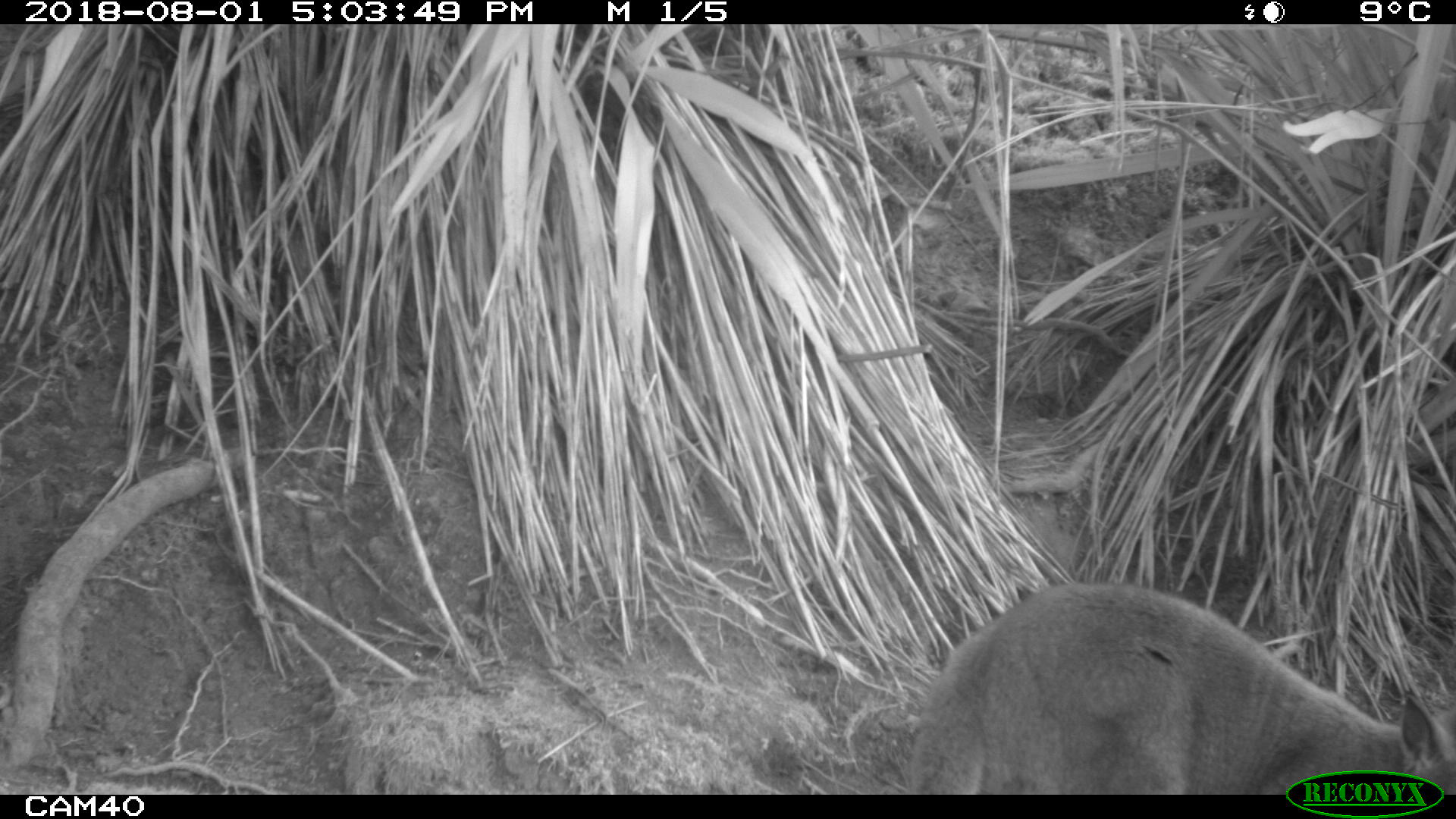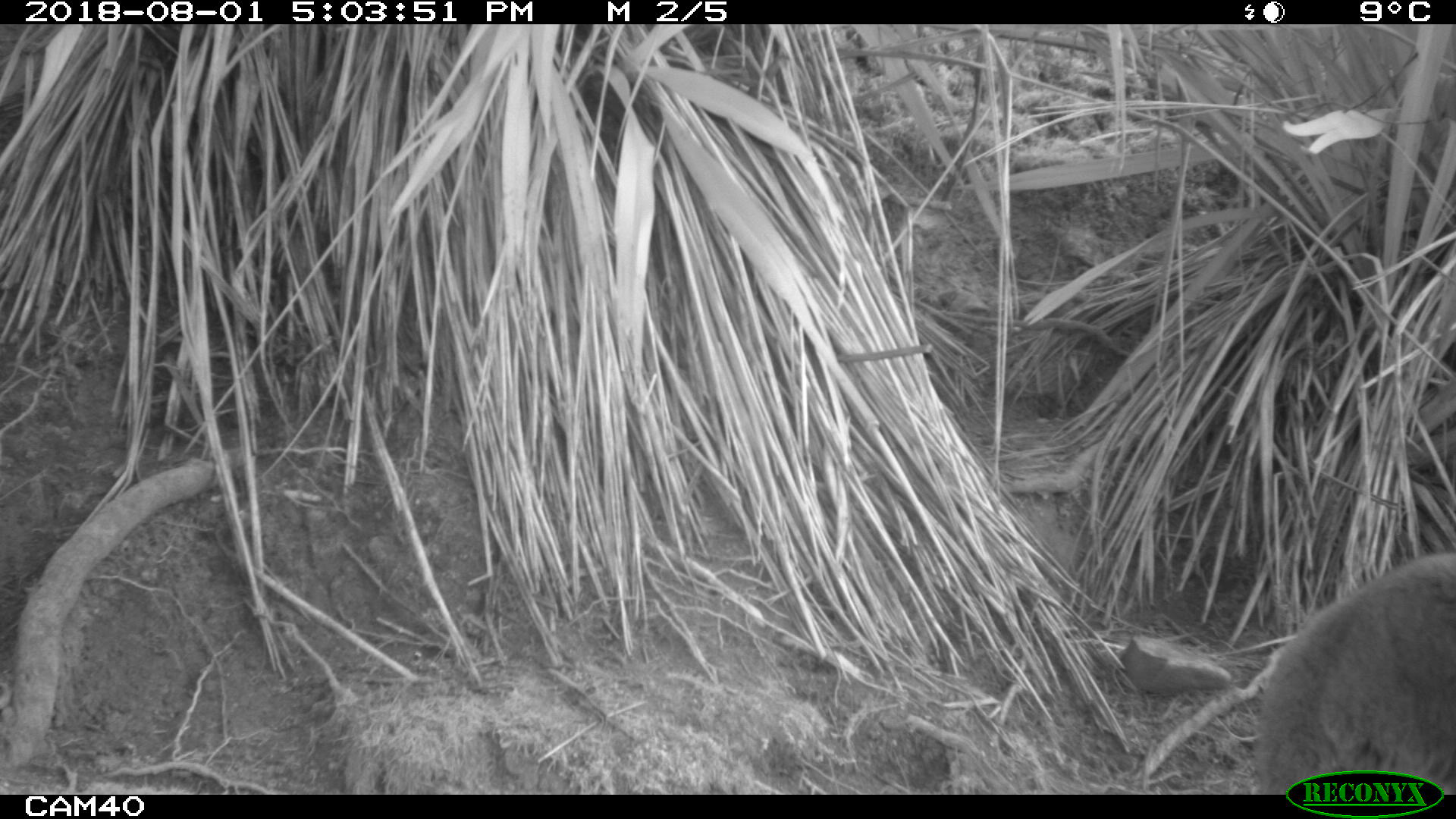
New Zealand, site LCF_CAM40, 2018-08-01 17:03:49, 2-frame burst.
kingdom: Animalia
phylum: Chordata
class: Mammalia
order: Diprotodontia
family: Macropodidae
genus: Notamacropus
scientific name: Notamacropus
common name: wallaby